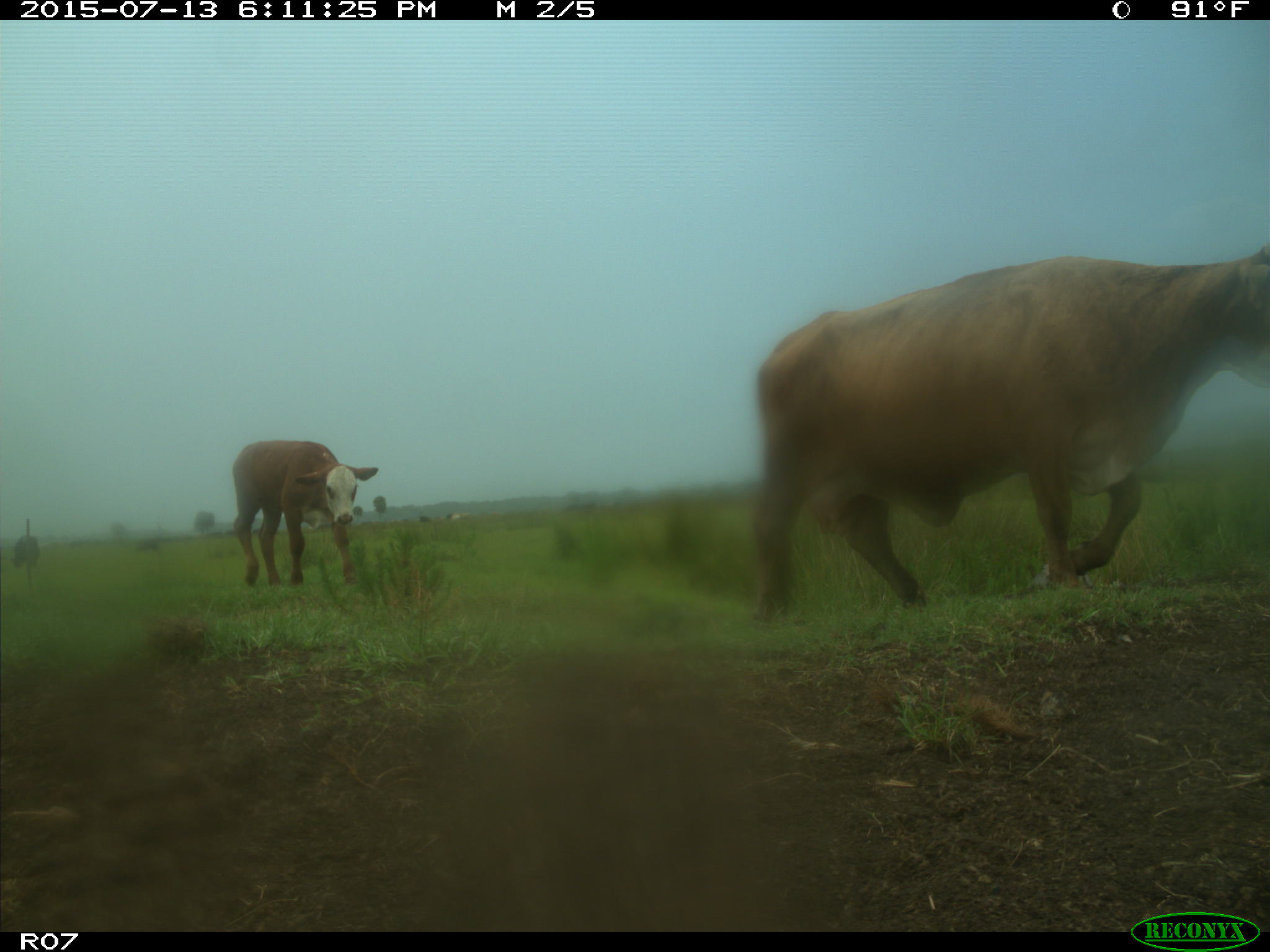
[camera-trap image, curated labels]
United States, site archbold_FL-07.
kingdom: Animalia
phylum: Chordata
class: Mammalia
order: Artiodactyla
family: Bovidae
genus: Bos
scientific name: Bos taurus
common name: domestic cow